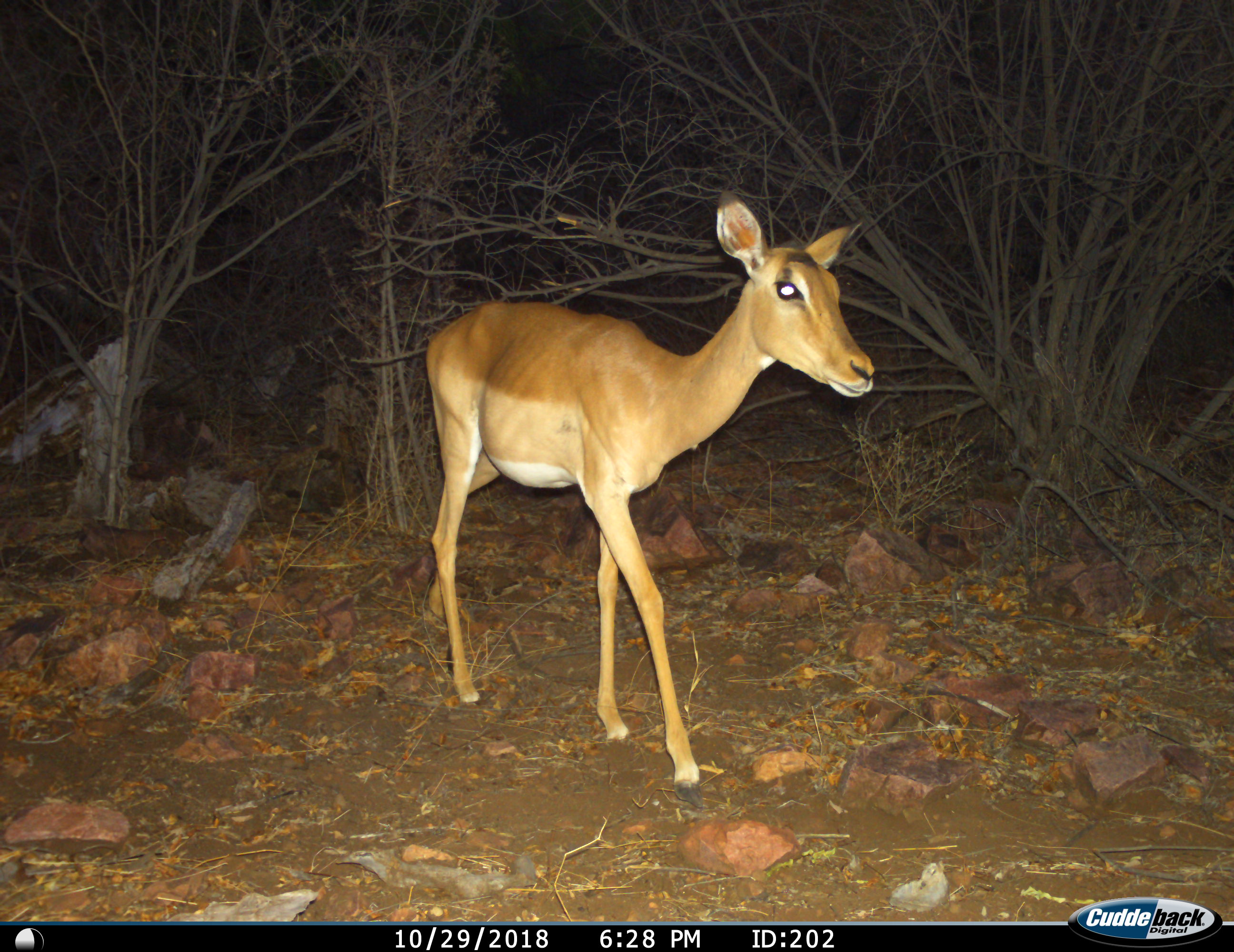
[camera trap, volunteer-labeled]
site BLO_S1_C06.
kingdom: Animalia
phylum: Chordata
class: Mammalia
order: Artiodactyla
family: Bovidae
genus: Aepyceros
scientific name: Aepyceros melampus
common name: impala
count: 1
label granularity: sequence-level